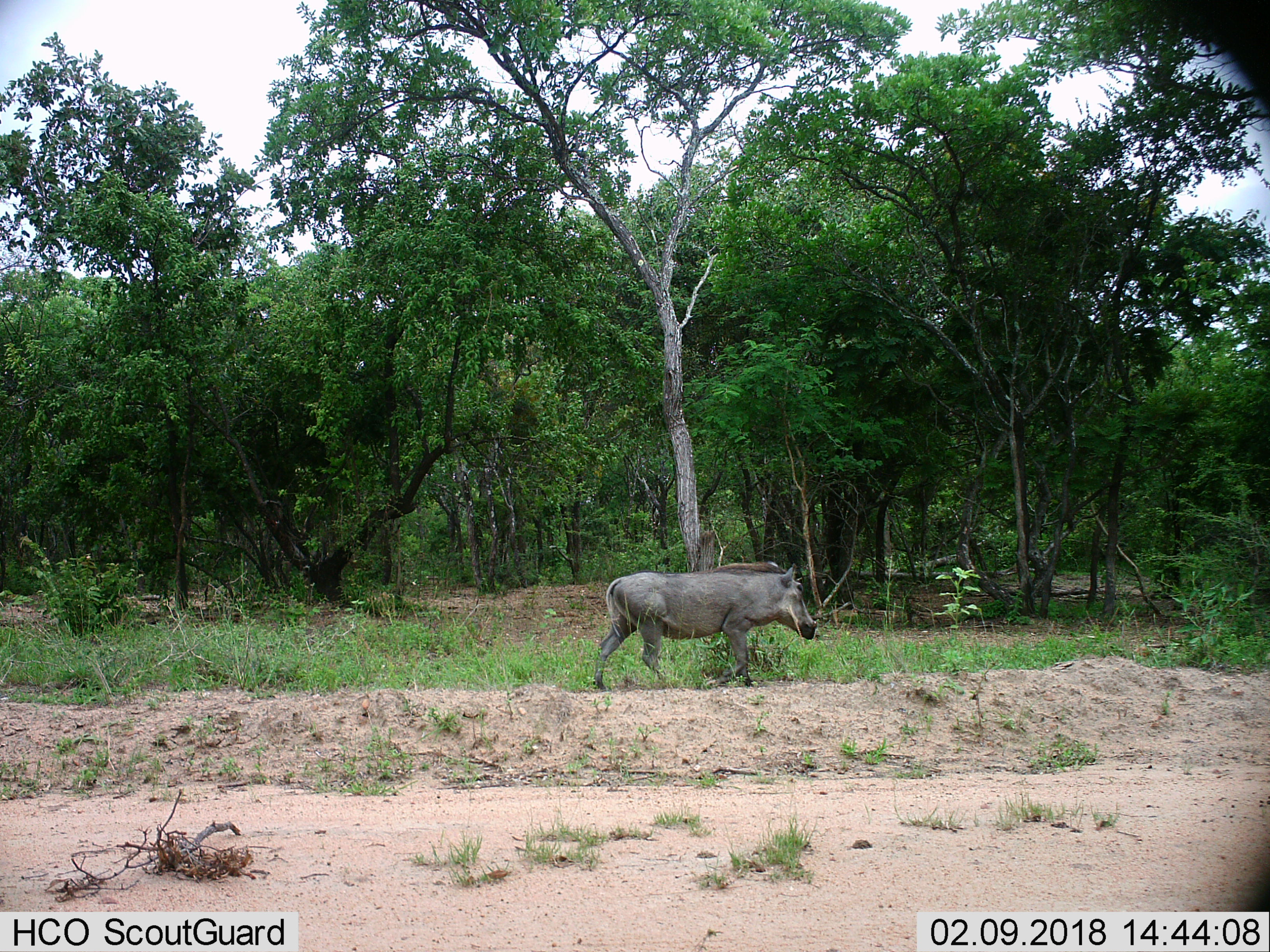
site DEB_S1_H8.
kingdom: Animalia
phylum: Chordata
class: Mammalia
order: Artiodactyla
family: Suidae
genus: Phacochoerus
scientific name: Phacochoerus africanus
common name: warthog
Warthog (Phacochoerus africanus), count 1. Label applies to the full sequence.